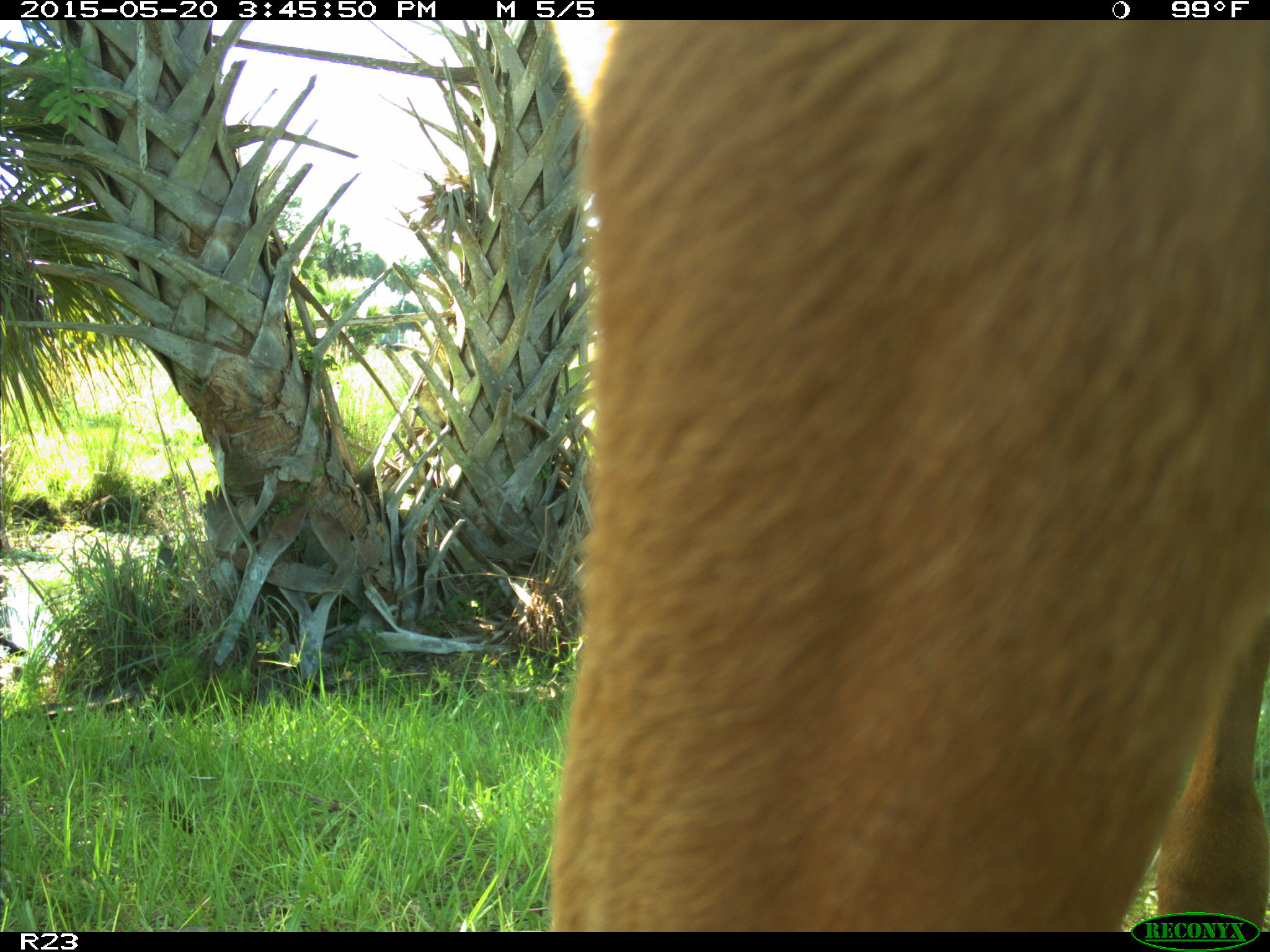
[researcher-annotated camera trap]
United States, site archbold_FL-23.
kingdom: Animalia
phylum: Chordata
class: Mammalia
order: Artiodactyla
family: Bovidae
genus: Bos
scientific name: Bos taurus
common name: domestic cow